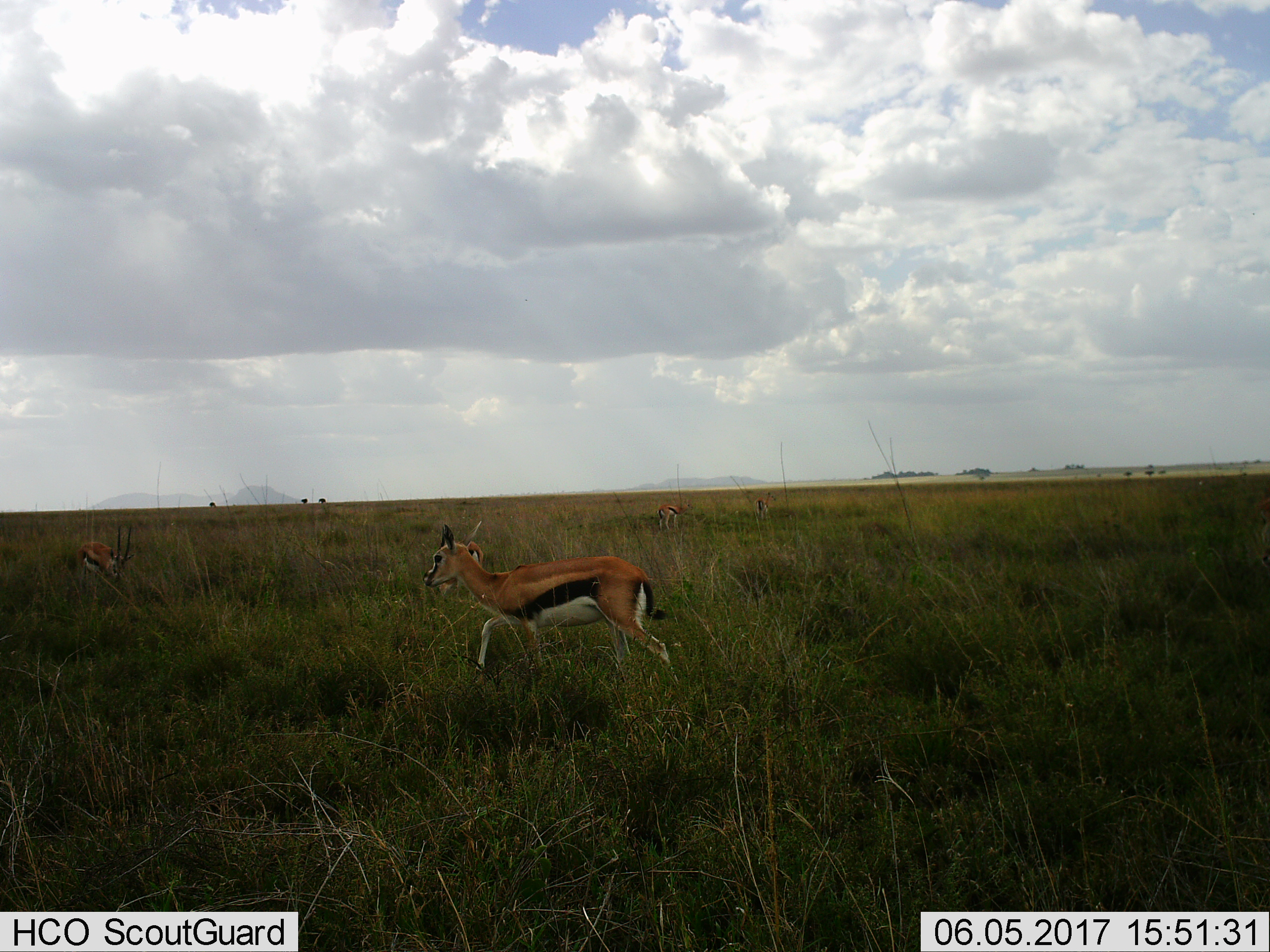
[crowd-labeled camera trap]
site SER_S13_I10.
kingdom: Animalia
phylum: Chordata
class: Mammalia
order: Artiodactyla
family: Bovidae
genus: Eudorcas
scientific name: Eudorcas thomsonii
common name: thomson's gazelle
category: gazellethomsons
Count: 4.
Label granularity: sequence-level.